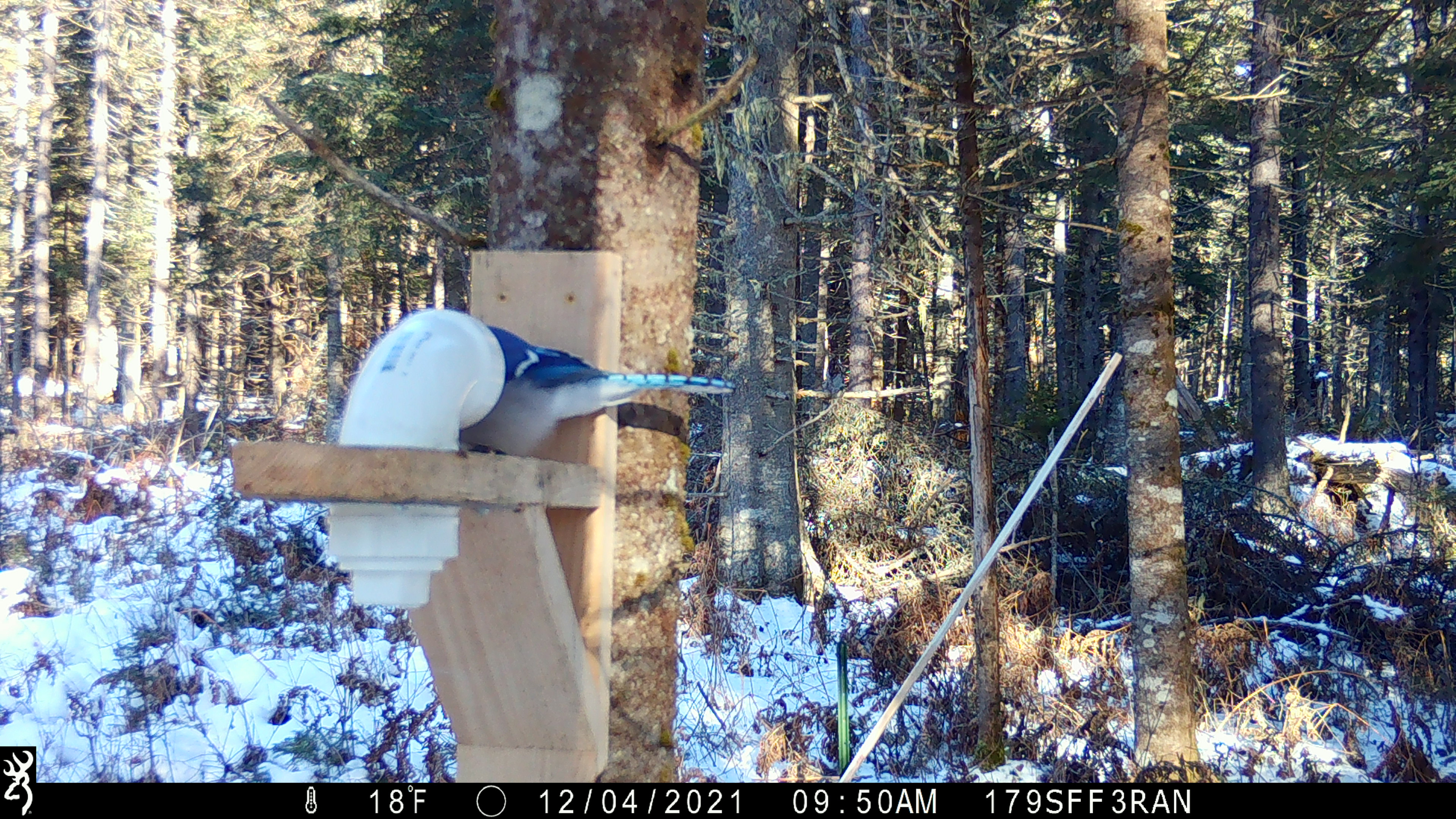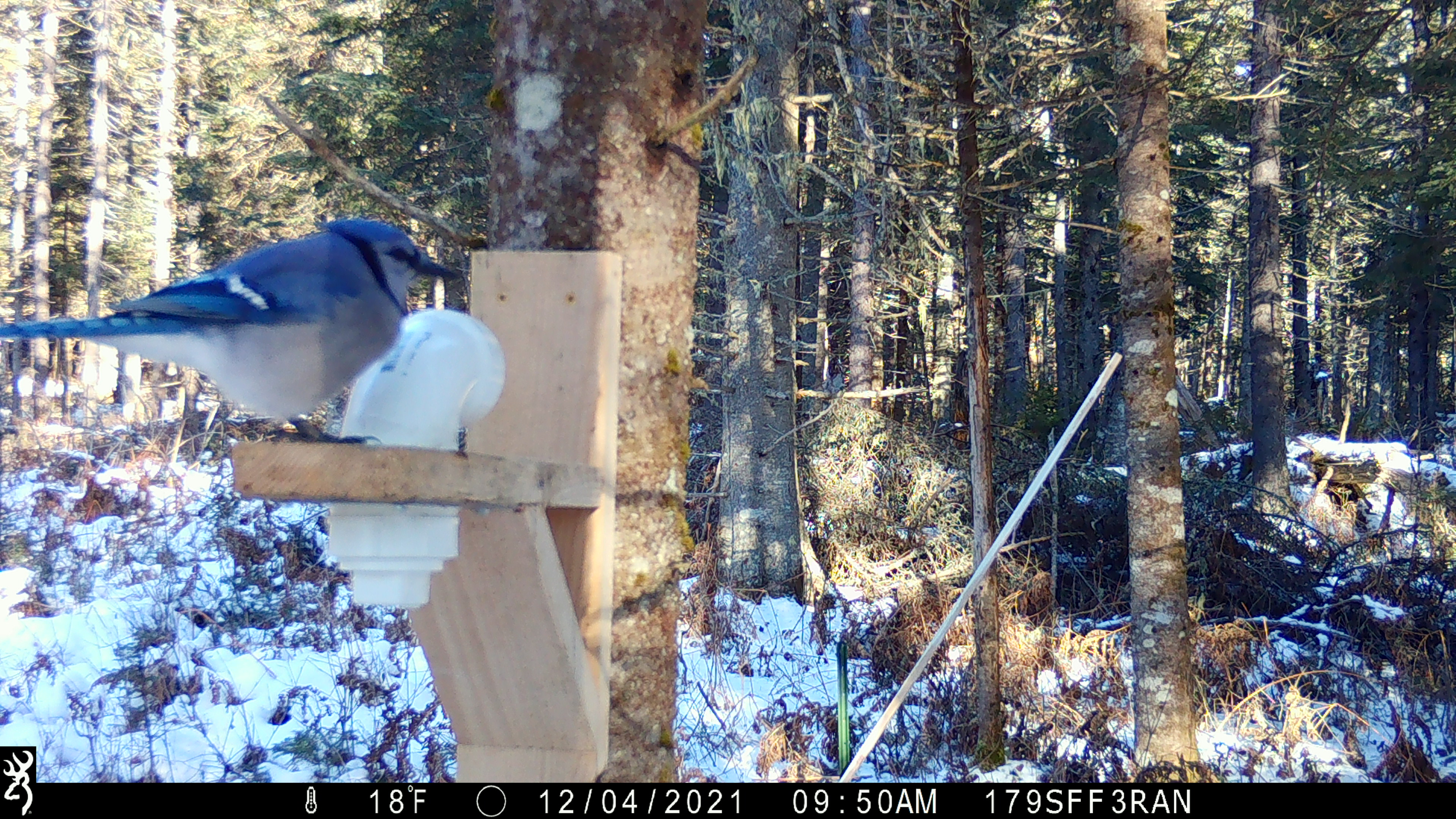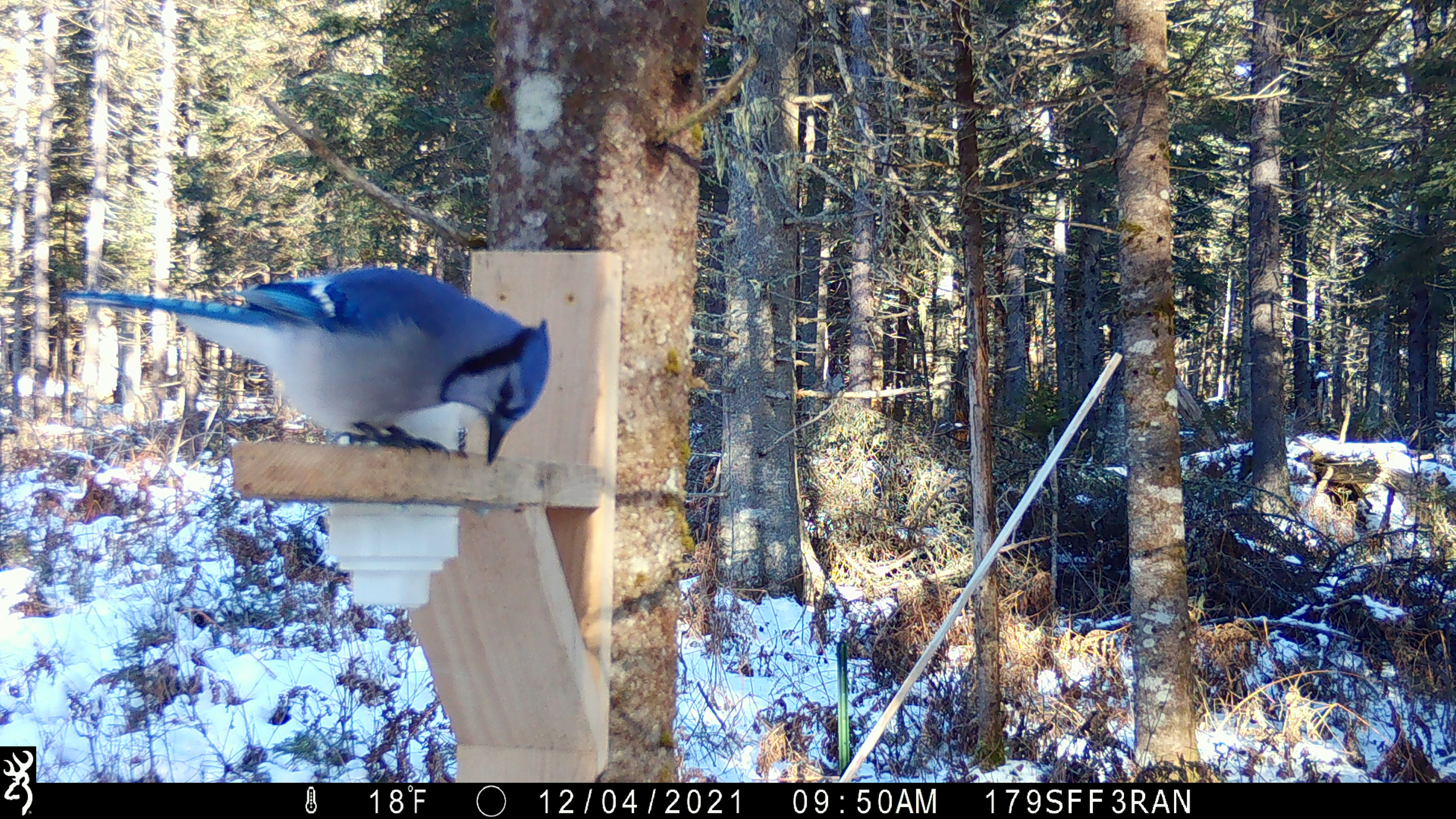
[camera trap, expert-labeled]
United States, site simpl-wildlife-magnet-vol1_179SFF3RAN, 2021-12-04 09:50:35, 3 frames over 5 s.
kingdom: Animalia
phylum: Chordata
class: Aves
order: Passeriformes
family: Corvidae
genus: Cyanocitta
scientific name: Cyanocitta cristata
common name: blue jay